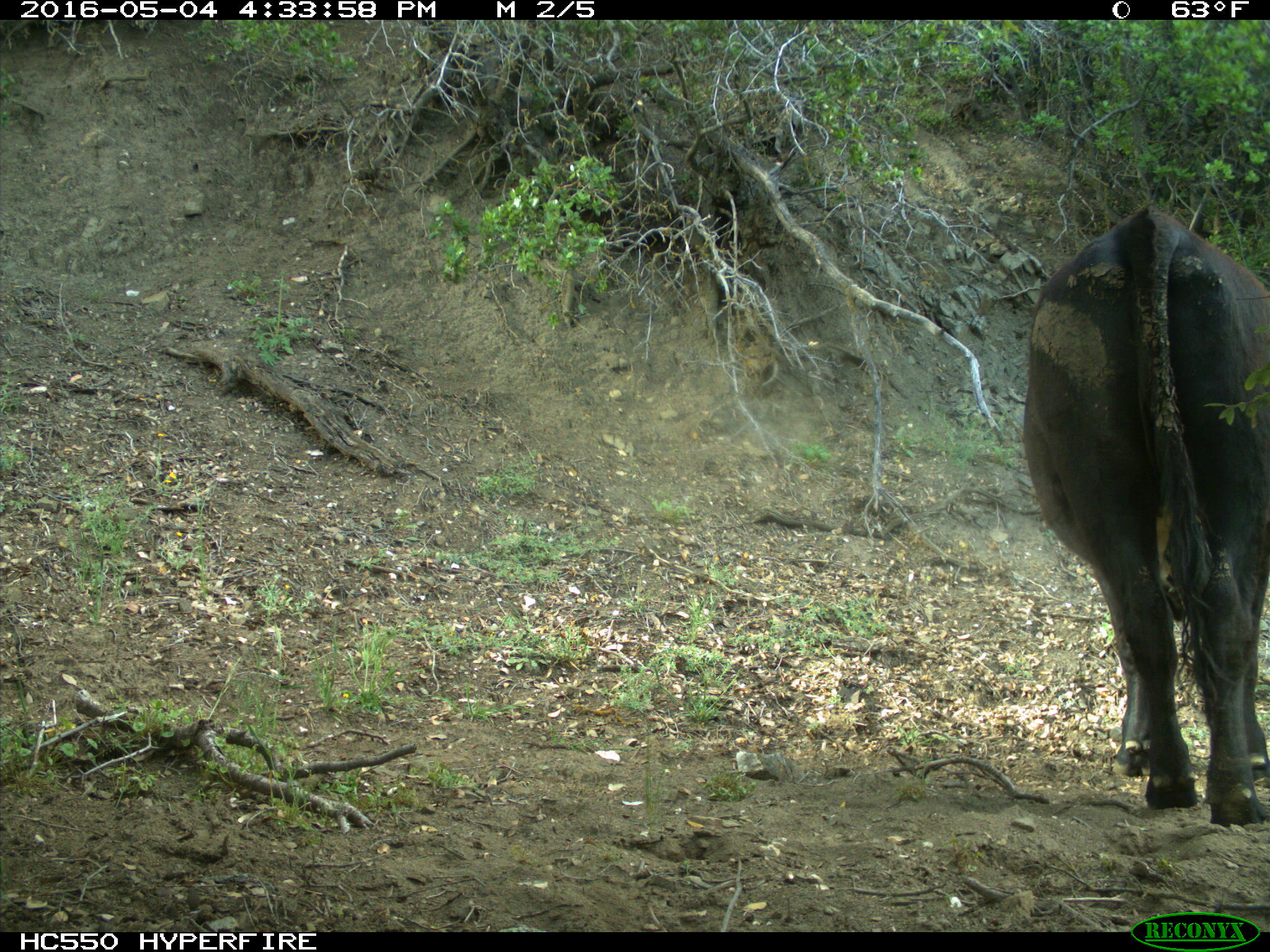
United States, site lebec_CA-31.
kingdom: Animalia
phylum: Chordata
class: Mammalia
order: Artiodactyla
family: Bovidae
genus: Bos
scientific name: Bos taurus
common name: domestic cow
Bos taurus (domestic cow).